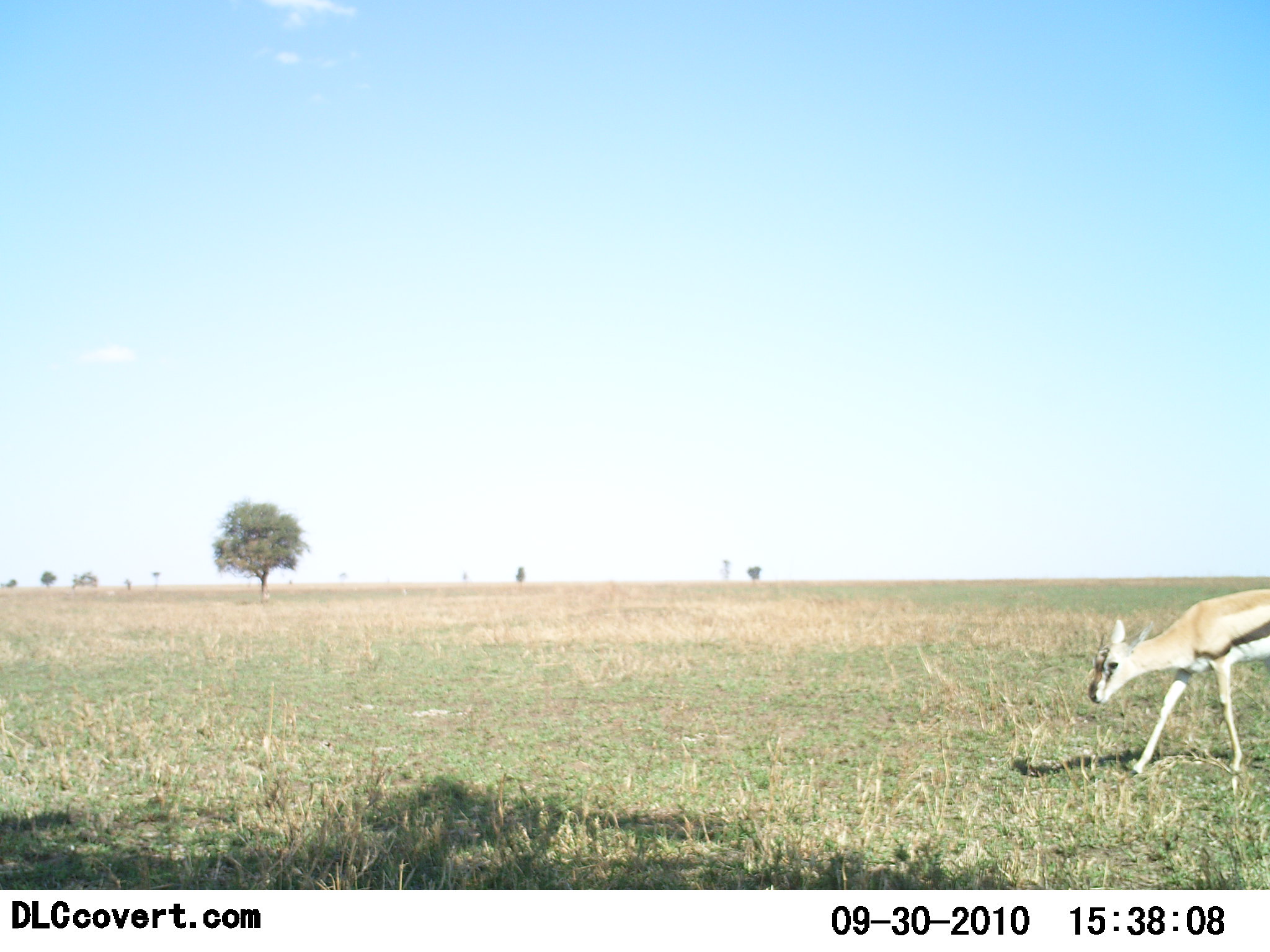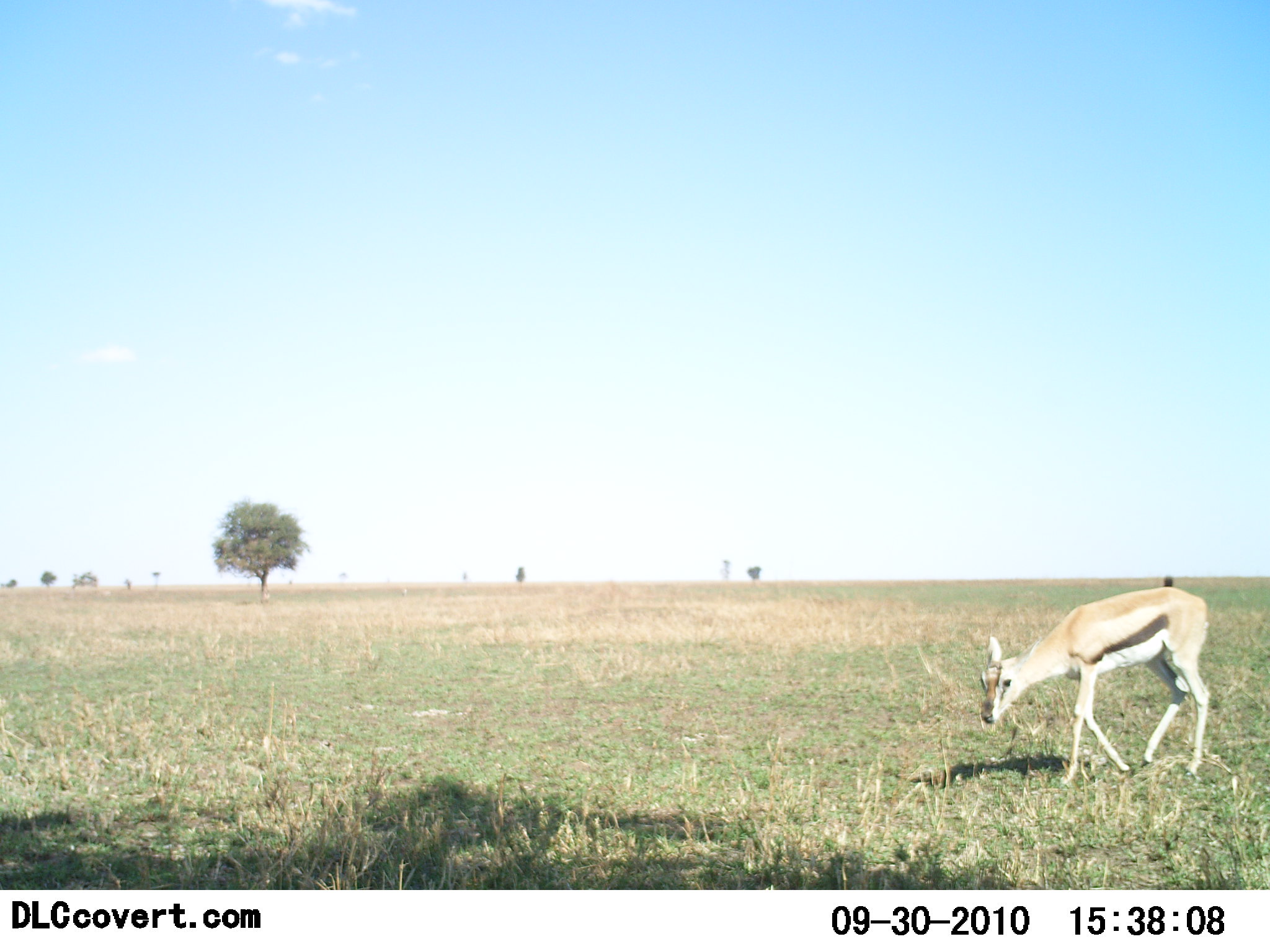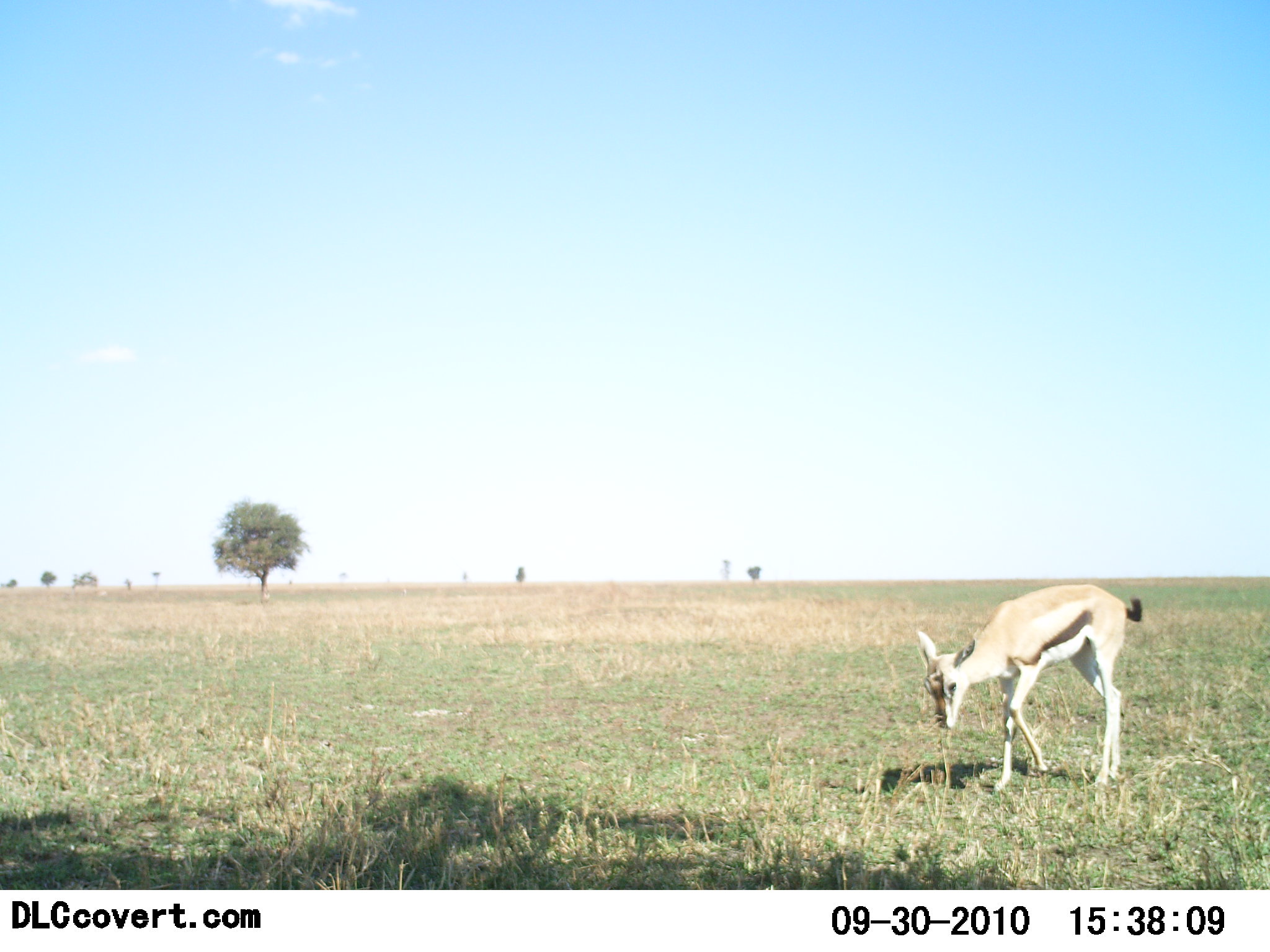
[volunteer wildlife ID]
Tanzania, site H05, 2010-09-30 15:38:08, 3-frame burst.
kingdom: Animalia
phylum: Chordata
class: Mammalia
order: Artiodactyla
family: Bovidae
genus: Eudorcas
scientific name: Eudorcas thomsonii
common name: thomson's gazelle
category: gazellethomsons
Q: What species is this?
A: Gazellethomsons (thomson's gazelle) (Eudorcas thomsonii).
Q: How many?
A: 1.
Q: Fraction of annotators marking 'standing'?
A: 0%.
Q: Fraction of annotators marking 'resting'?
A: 0%.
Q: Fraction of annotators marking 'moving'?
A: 91%.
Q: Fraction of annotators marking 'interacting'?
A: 0%.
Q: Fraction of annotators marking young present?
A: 0%.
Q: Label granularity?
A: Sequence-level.